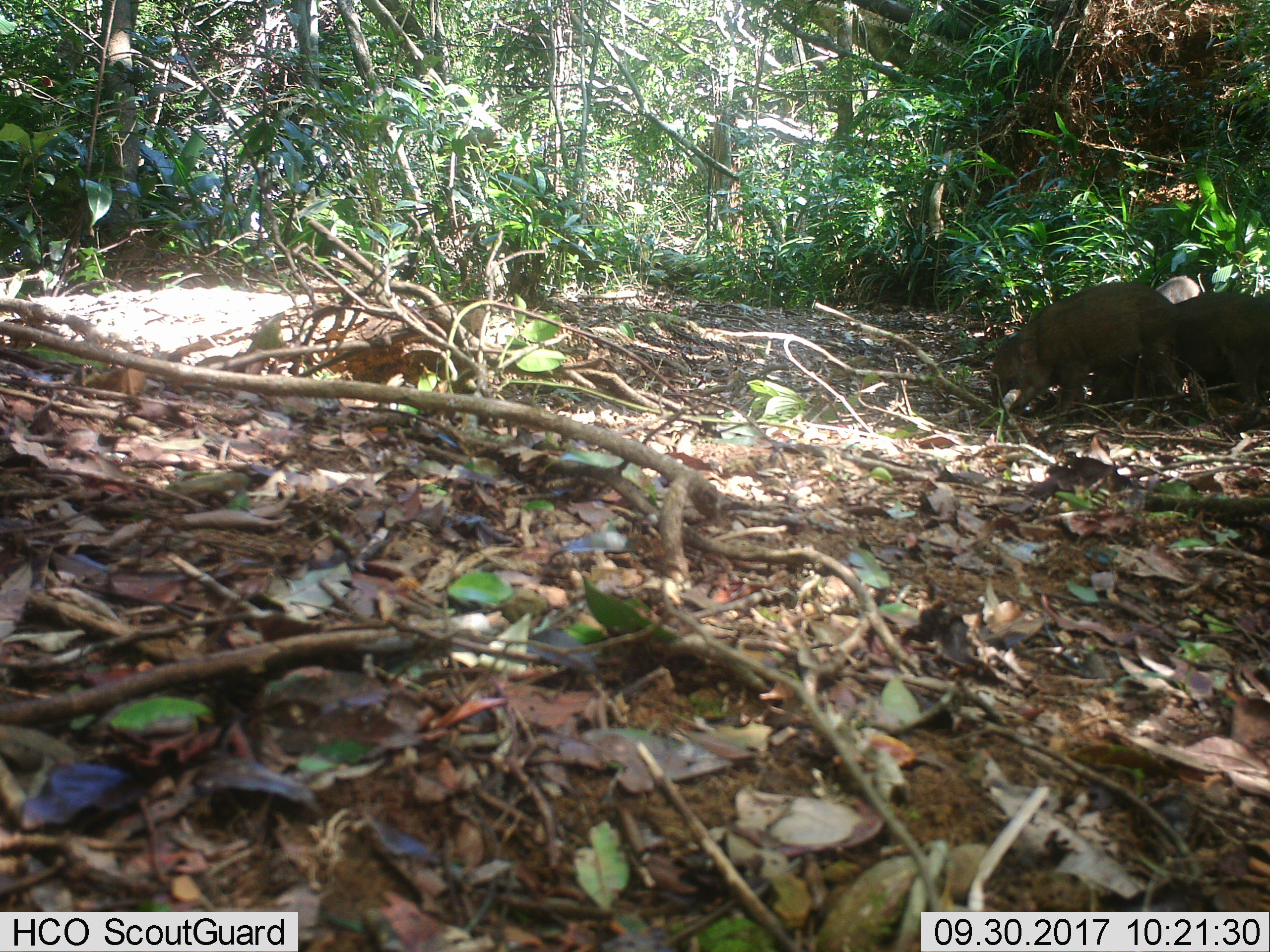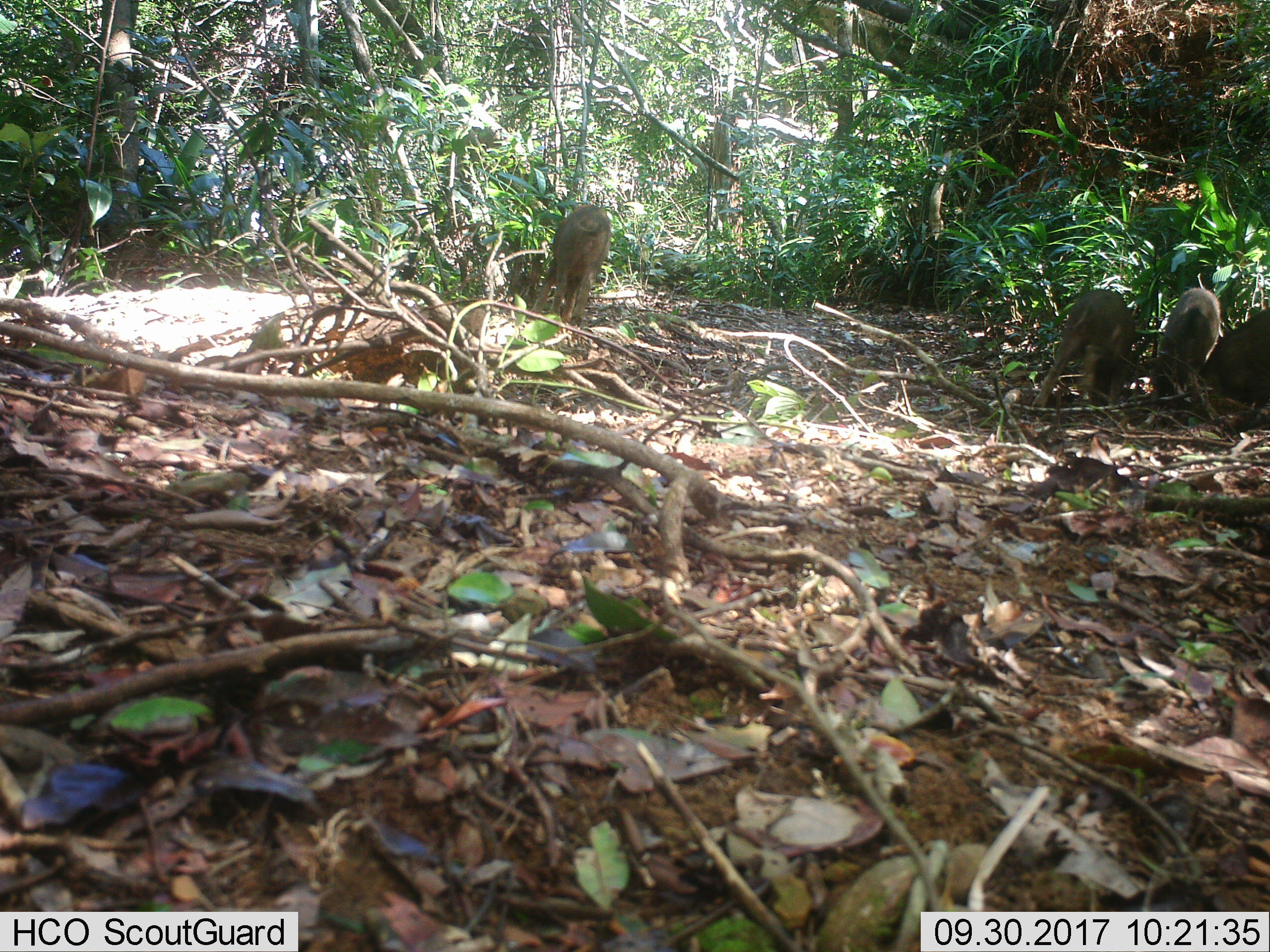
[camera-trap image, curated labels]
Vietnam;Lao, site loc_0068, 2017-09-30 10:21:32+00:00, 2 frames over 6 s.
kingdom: Animalia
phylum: Chordata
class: Mammalia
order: Artiodactyla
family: Suidae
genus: Sus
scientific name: Sus scrofa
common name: eurasian wild pig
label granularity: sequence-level